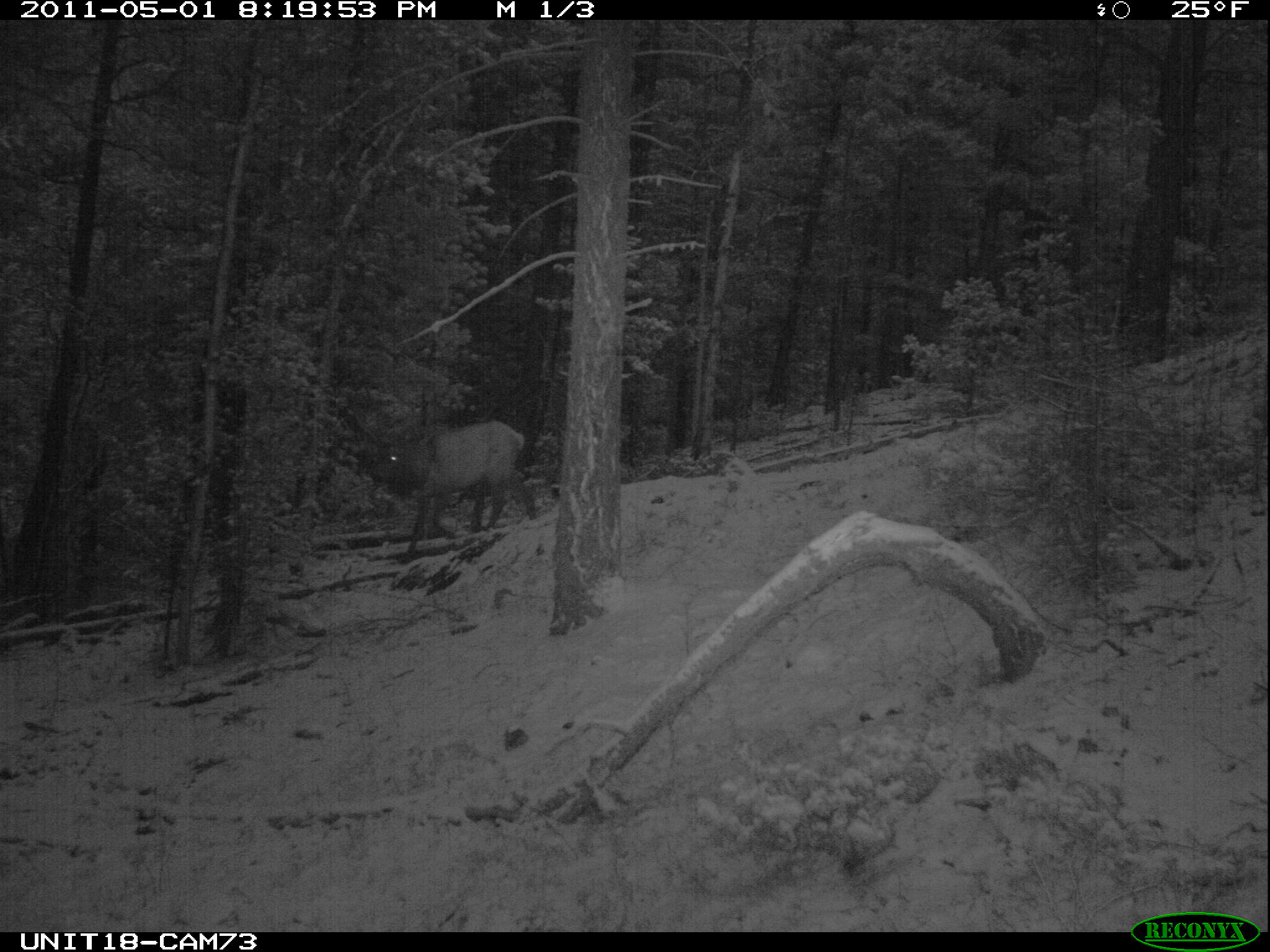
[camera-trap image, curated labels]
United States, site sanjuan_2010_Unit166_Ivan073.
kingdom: Animalia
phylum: Chordata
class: Mammalia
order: Artiodactyla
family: Cervidae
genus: Cervus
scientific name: Cervus elaphus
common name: red deer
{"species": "Cervus elaphus (red deer)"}